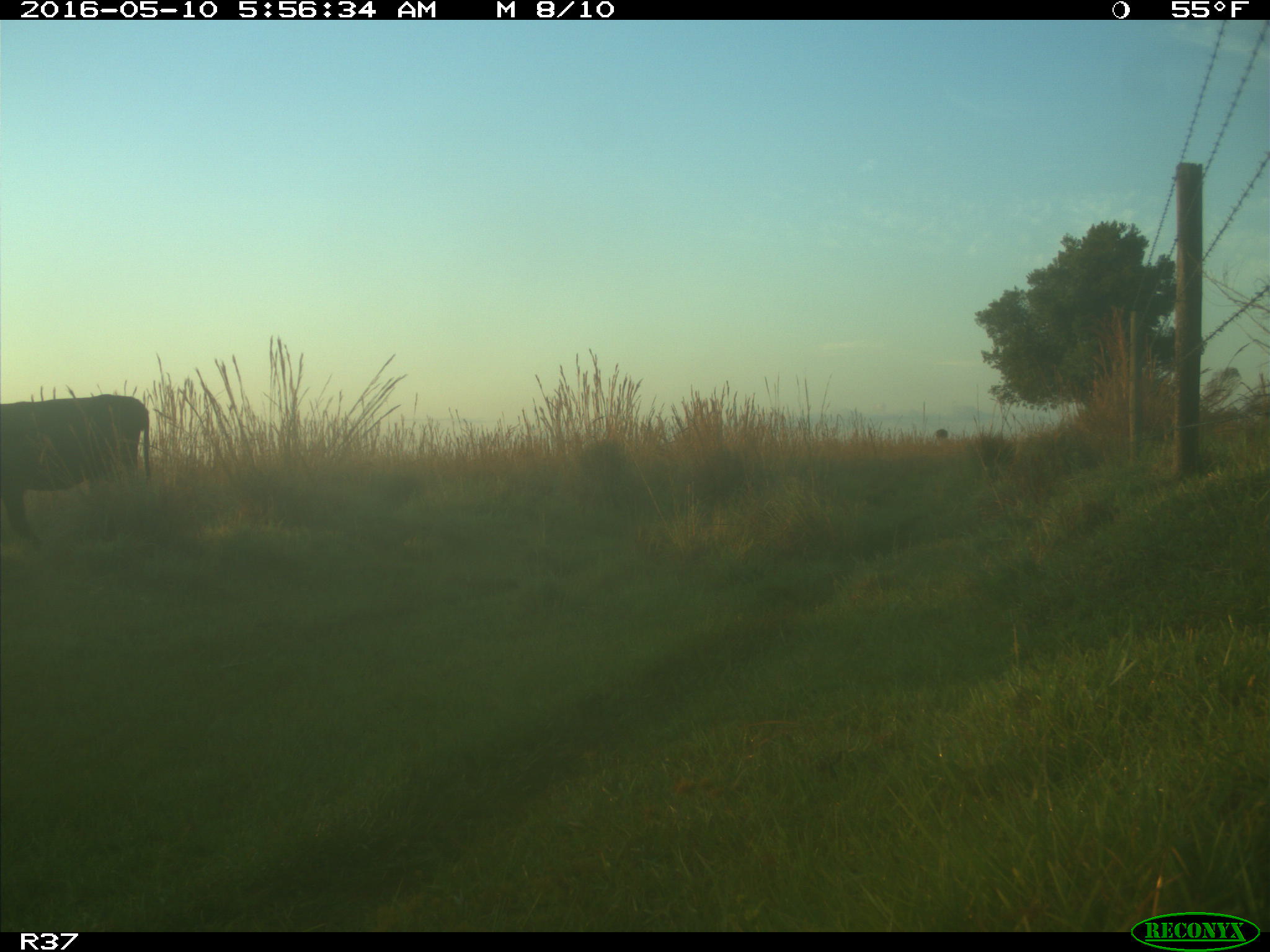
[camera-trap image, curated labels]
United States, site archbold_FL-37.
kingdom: Animalia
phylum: Chordata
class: Mammalia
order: Artiodactyla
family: Bovidae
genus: Bos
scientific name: Bos taurus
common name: domestic cow